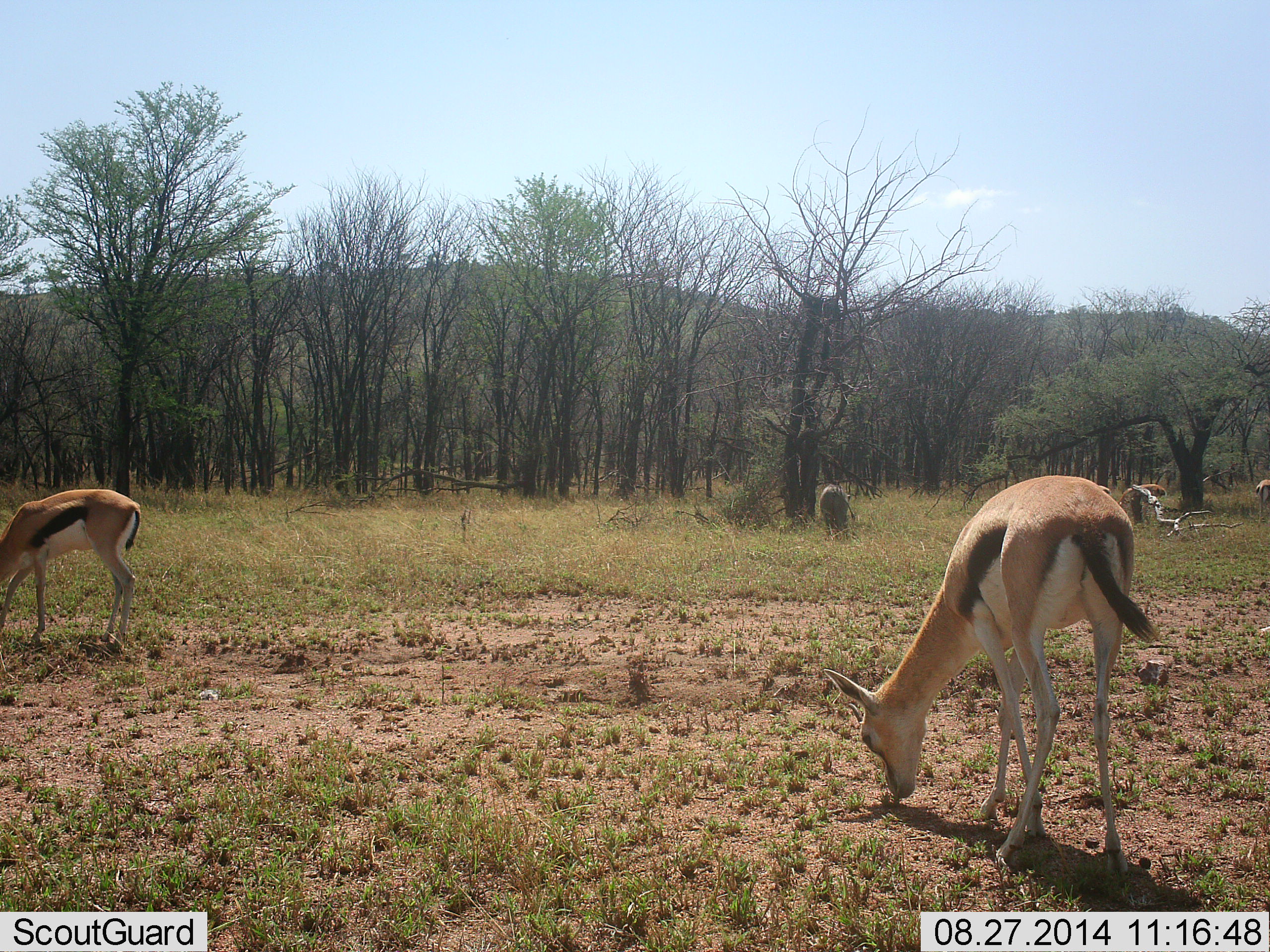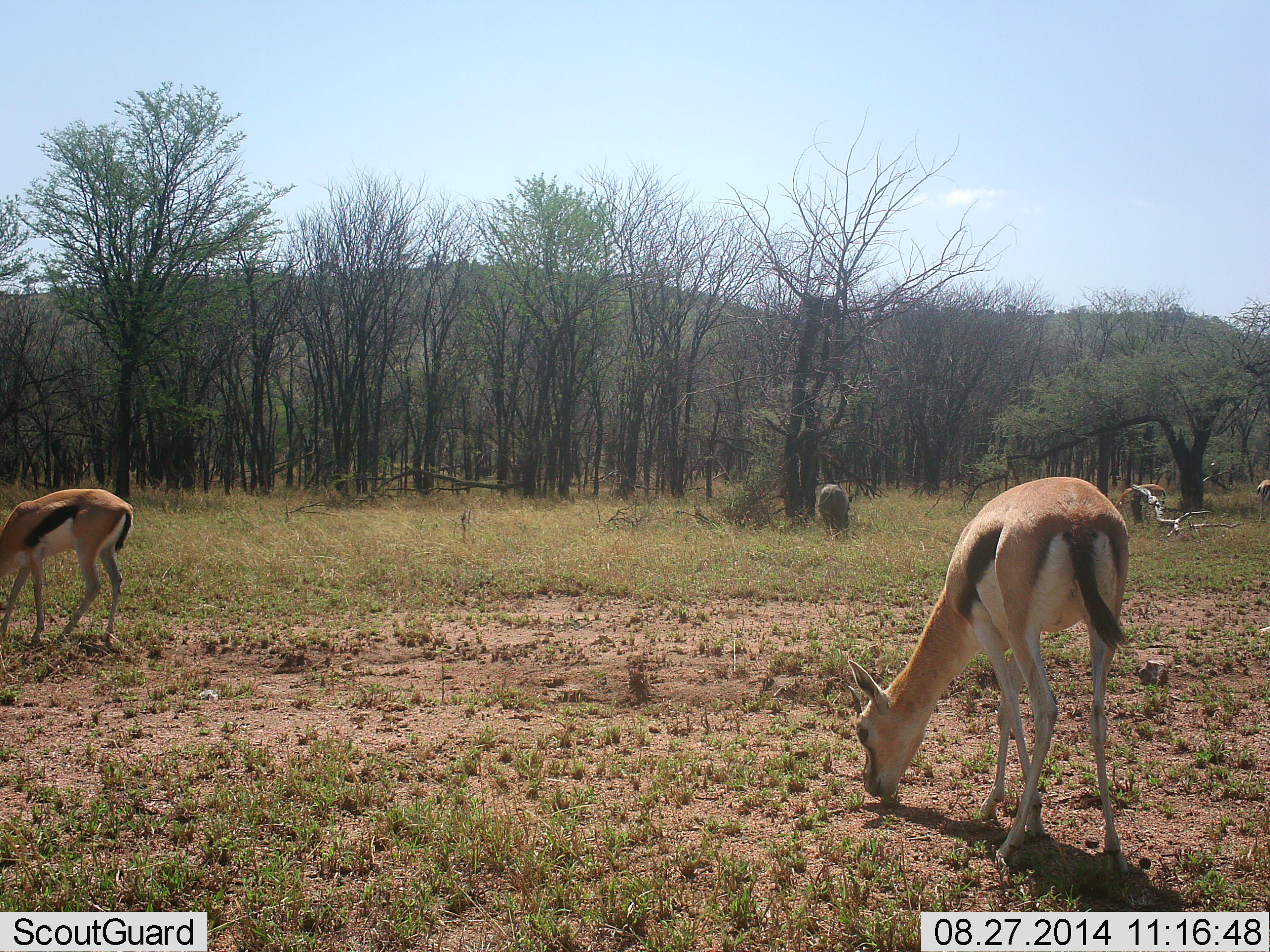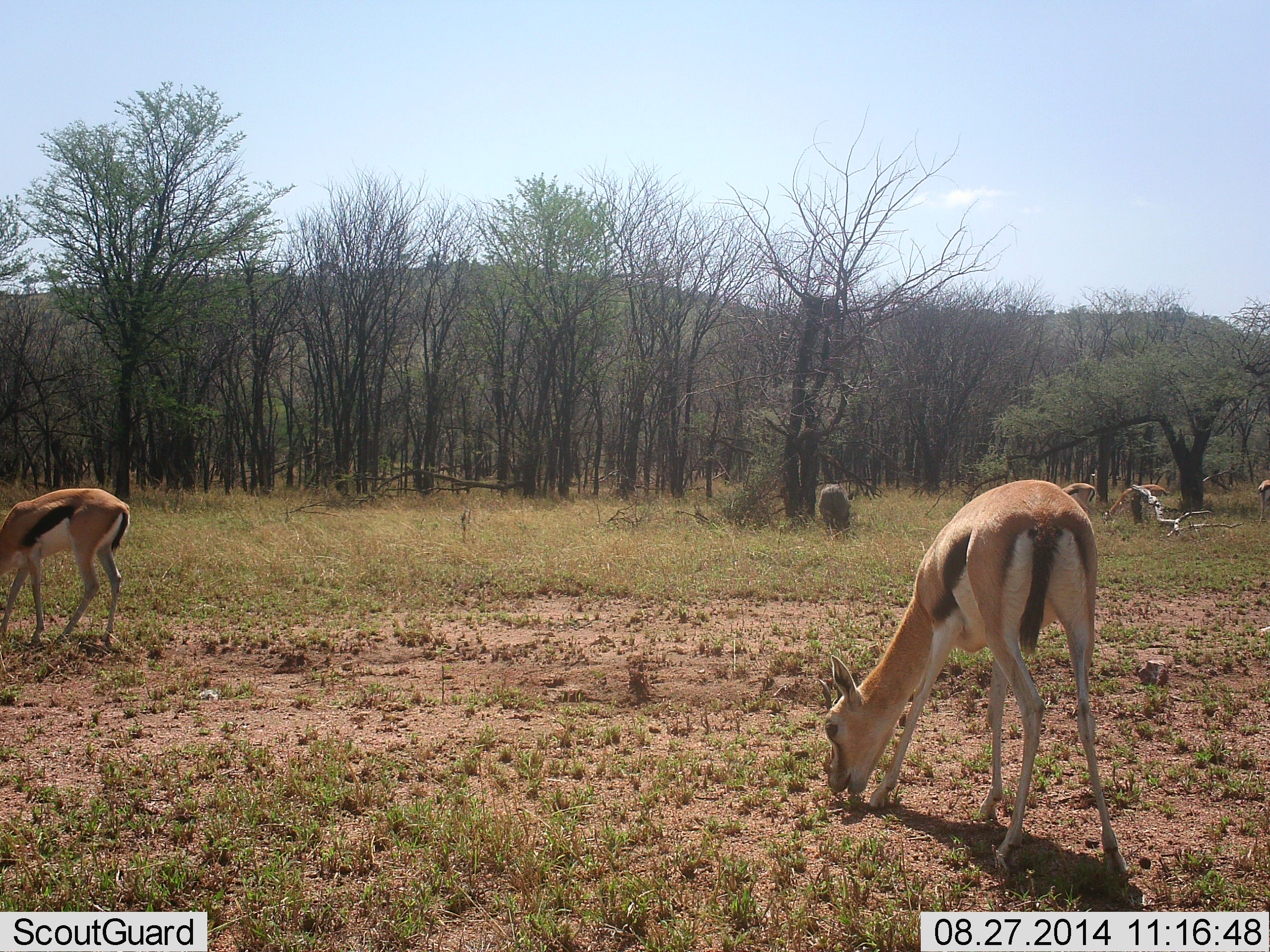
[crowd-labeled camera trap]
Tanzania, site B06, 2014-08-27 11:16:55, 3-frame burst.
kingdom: Animalia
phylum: Chordata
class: Mammalia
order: Artiodactyla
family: Bovidae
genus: Eudorcas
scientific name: Eudorcas thomsonii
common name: thomson's gazelle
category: gazellethomsons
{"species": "gazellethomsons (thomson's gazelle) (Eudorcas thomsonii)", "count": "5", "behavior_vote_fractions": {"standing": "21%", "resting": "0%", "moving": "0%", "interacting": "0%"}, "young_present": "0%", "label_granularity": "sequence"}